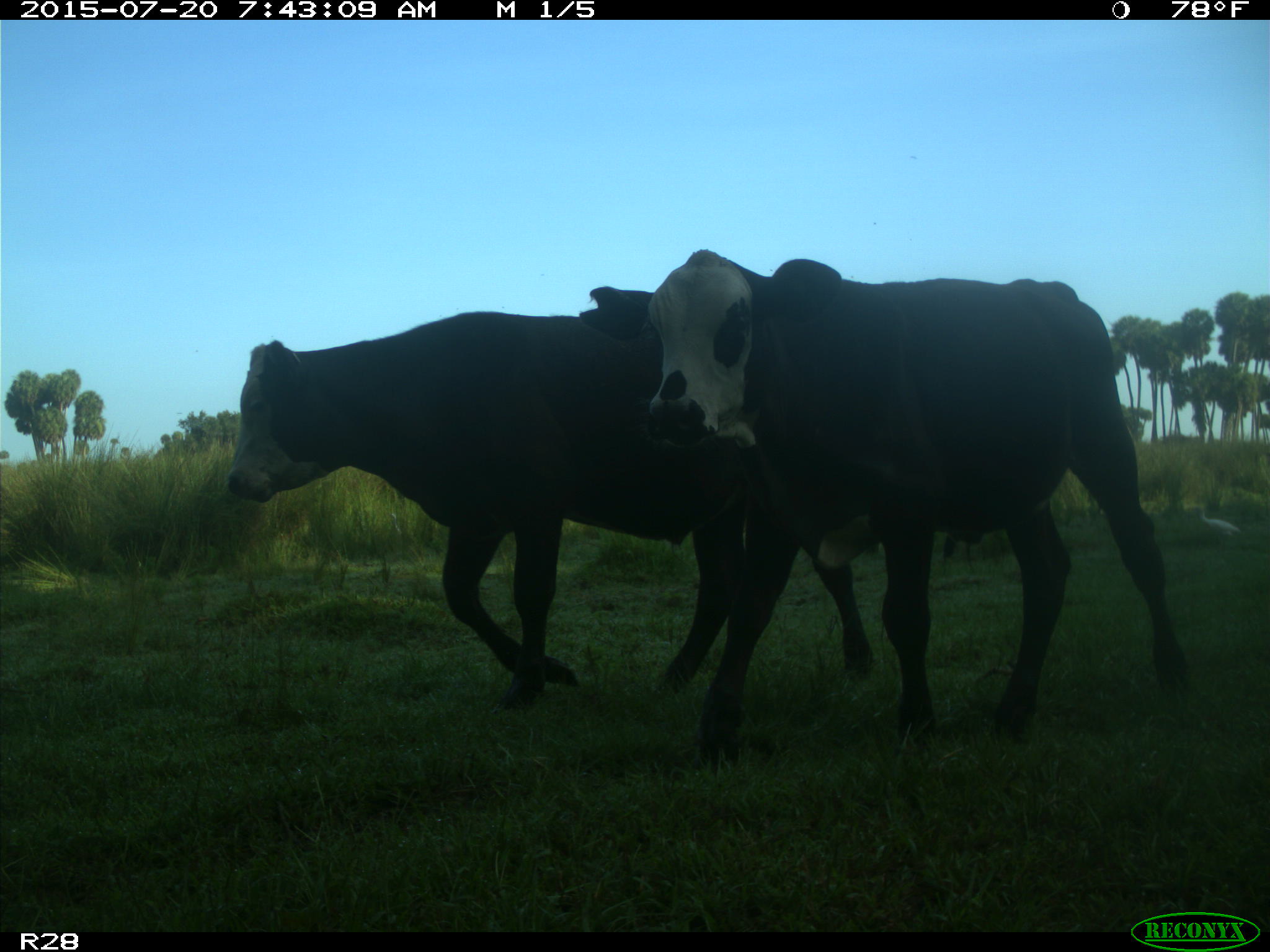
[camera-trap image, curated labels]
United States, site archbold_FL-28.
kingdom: Animalia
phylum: Chordata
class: Mammalia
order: Artiodactyla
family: Bovidae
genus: Bos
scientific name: Bos taurus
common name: domestic cow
Bos taurus (domestic cow).